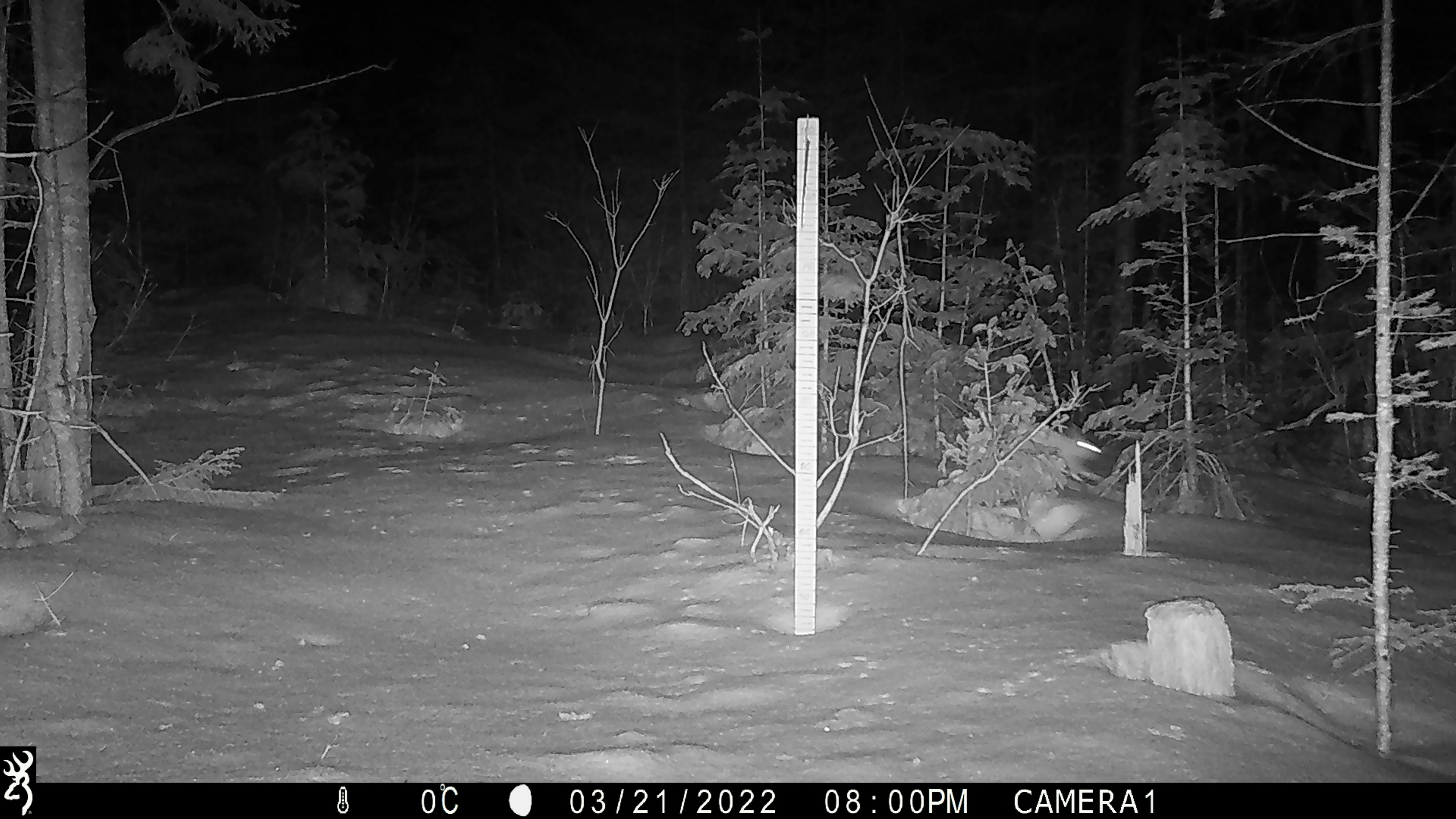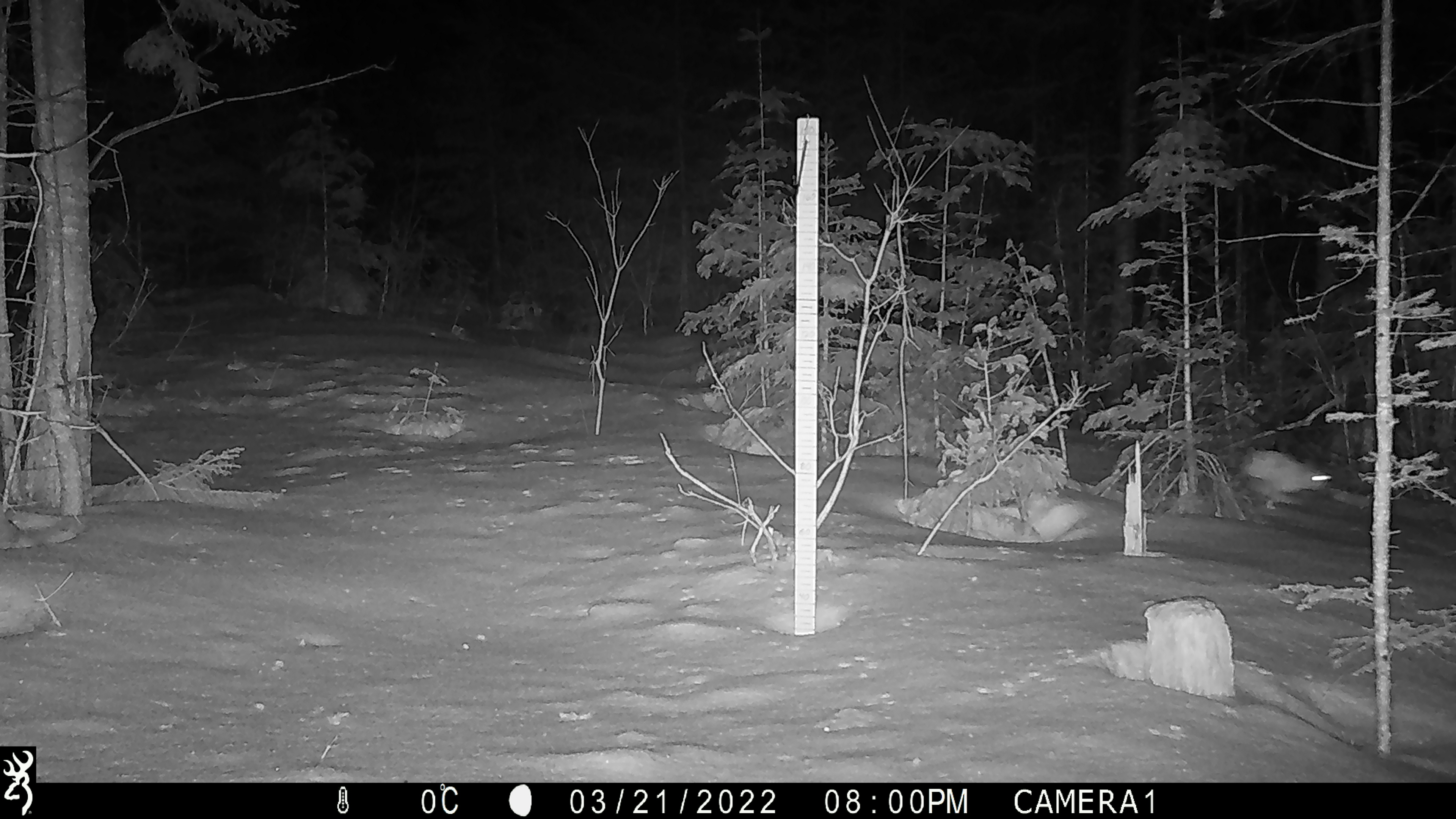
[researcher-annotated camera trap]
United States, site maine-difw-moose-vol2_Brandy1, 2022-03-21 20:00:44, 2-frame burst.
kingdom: Animalia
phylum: Chordata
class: Mammalia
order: Lagomorpha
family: Leporidae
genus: Lepus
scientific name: Lepus americanus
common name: snowshoe hare